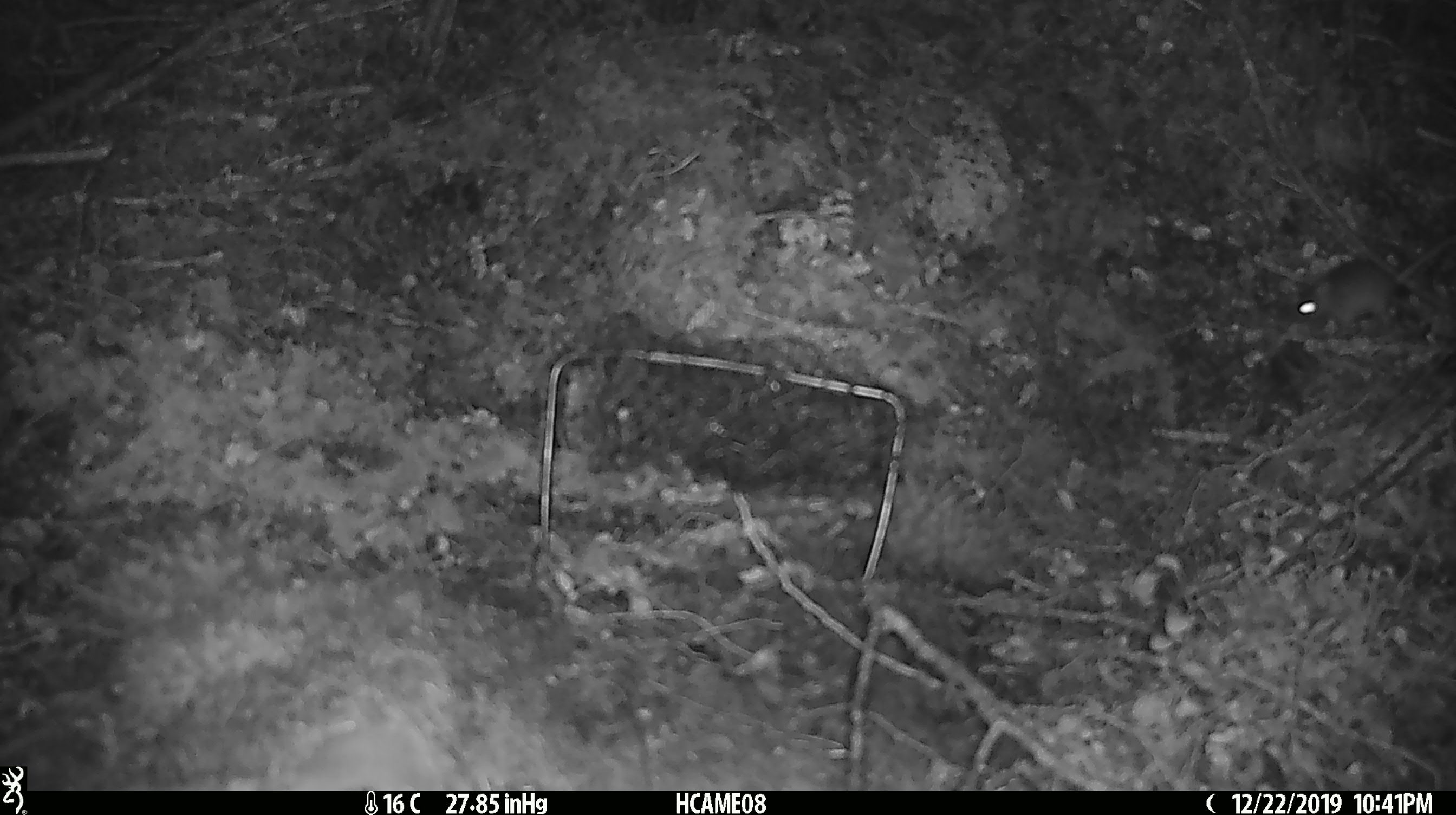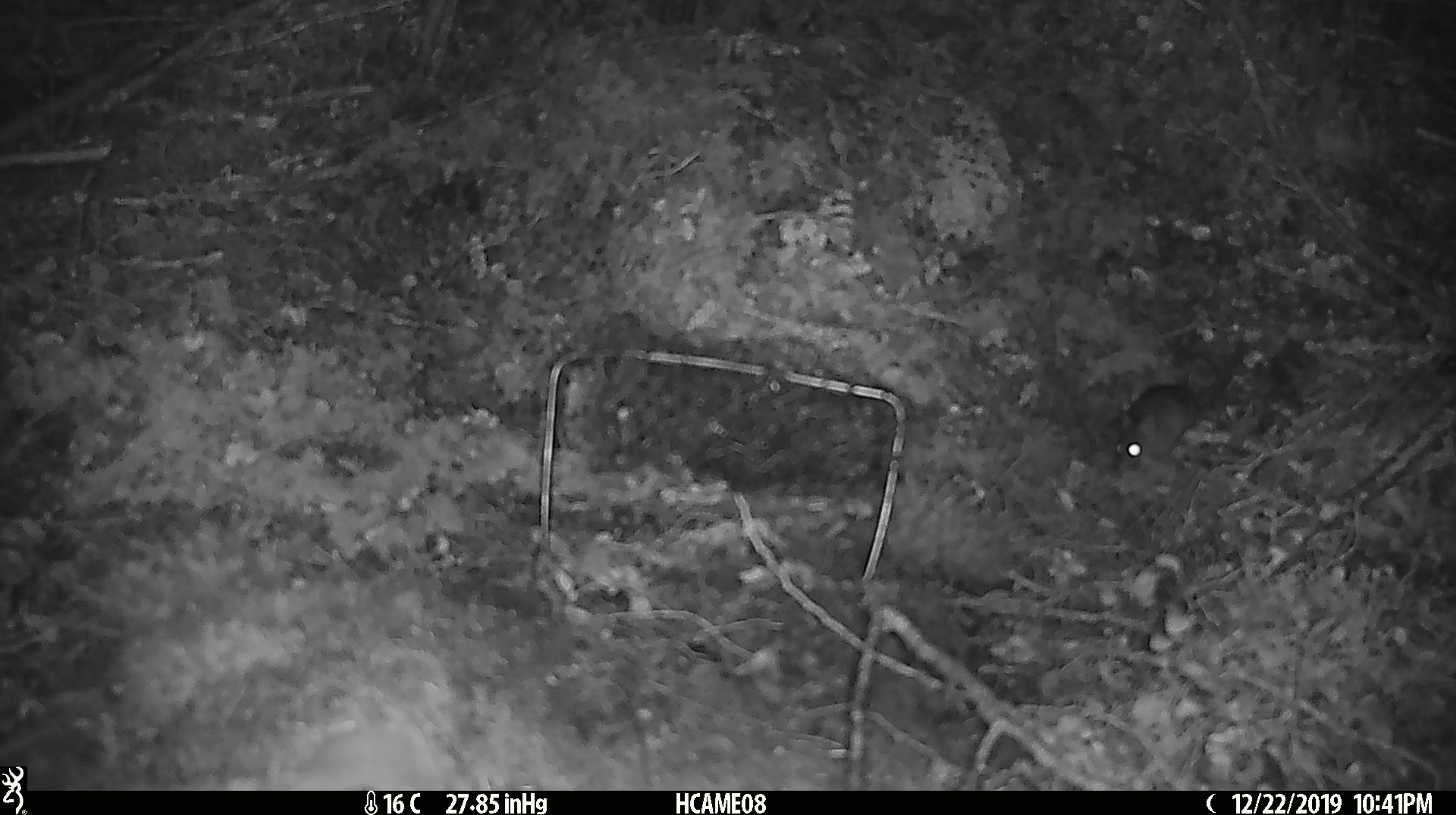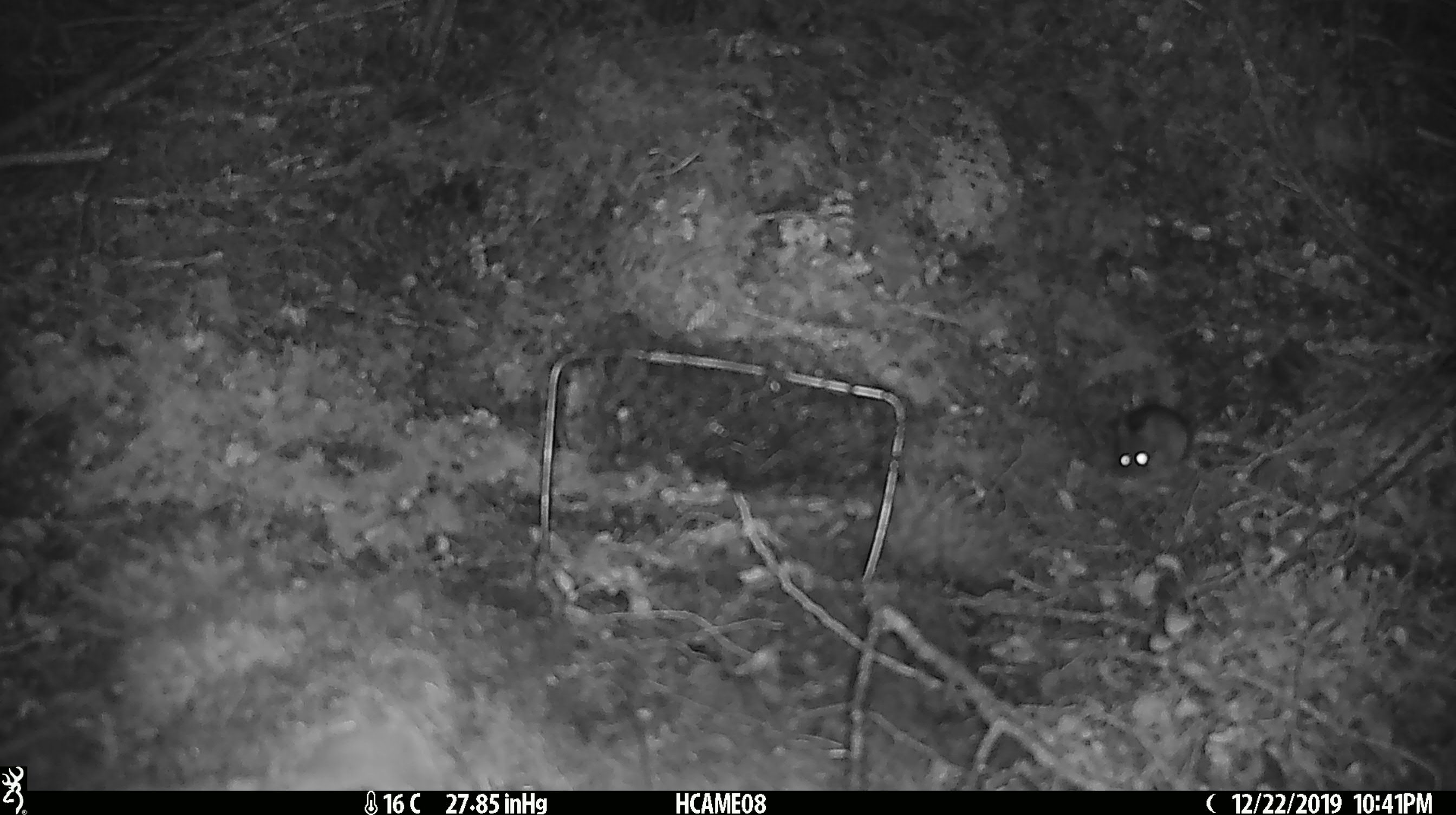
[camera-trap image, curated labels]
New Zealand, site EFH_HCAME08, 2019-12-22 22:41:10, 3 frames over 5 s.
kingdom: Animalia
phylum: Chordata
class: Mammalia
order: Rodentia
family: Muridae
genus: Mus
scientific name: Mus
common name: mouse